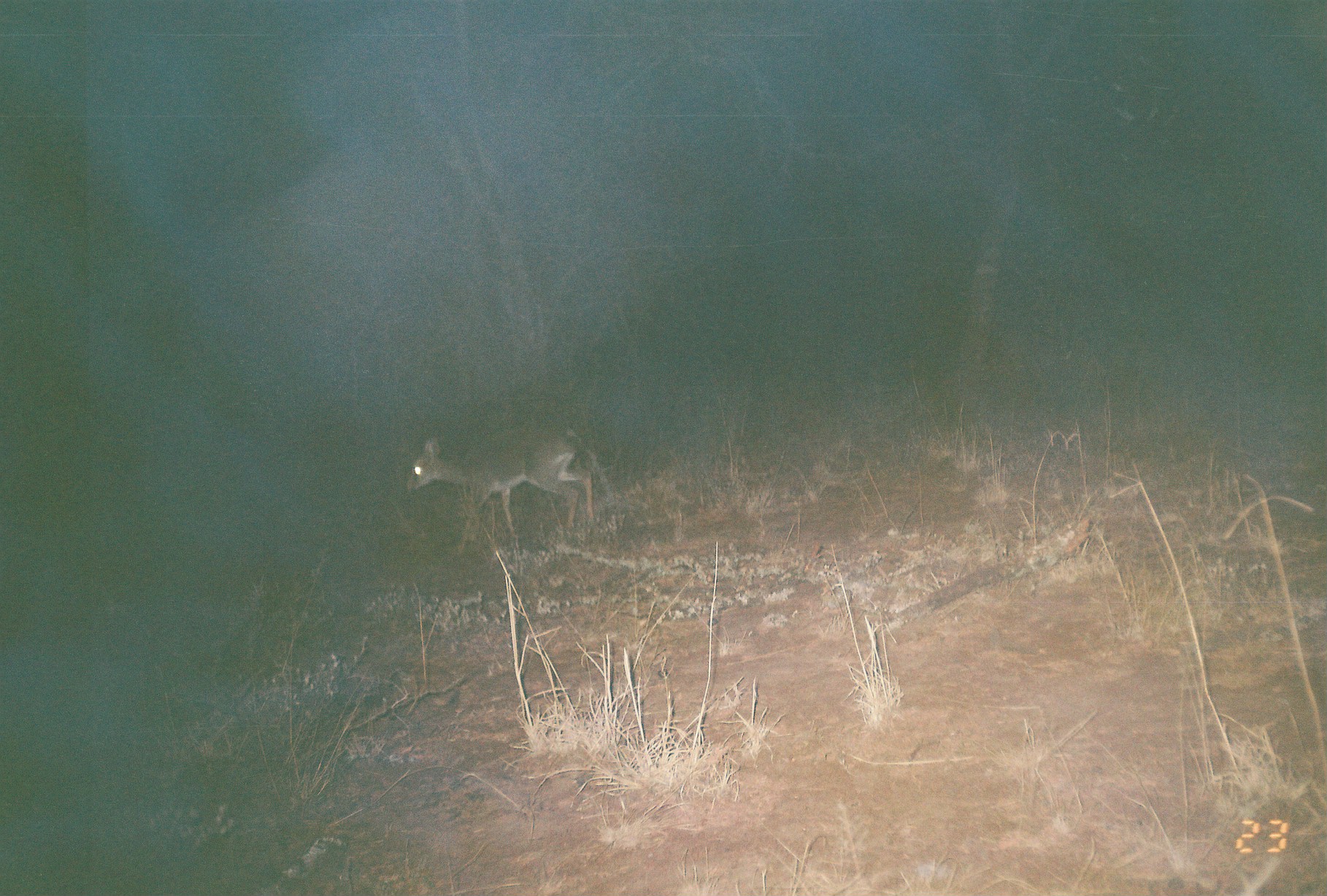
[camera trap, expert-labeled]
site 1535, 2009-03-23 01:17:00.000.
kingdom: Animalia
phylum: Chordata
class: Mammalia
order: Artiodactyla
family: Bovidae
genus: Madoqua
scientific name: Madoqua guentheri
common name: günther's dik-dik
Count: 1.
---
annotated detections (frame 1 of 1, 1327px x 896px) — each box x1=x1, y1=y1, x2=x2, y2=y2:
madoqua guentheri: x1=405, y1=425, x2=594, y2=556